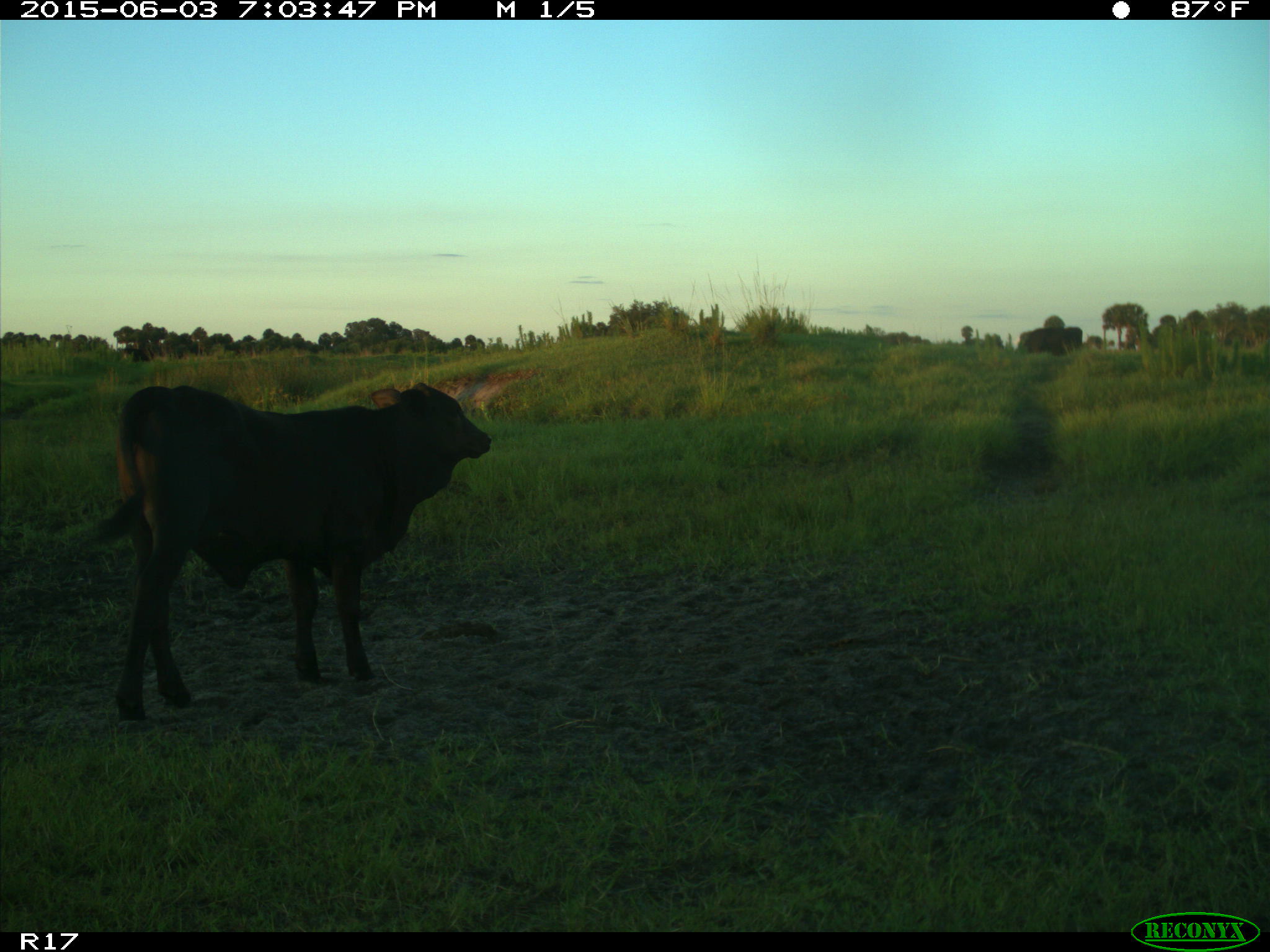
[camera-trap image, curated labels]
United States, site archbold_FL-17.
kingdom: Animalia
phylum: Chordata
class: Mammalia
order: Artiodactyla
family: Bovidae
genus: Bos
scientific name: Bos taurus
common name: domestic cow